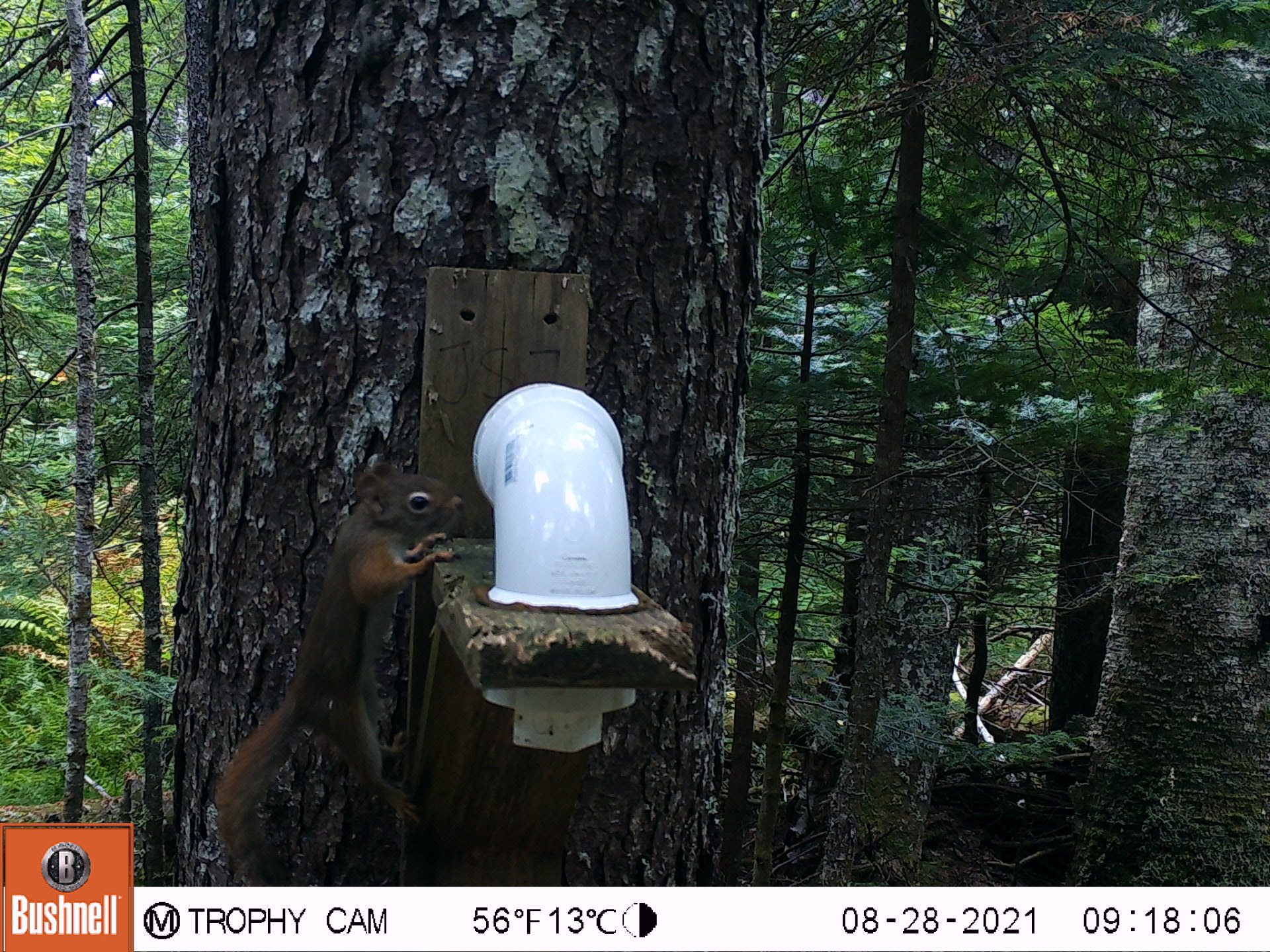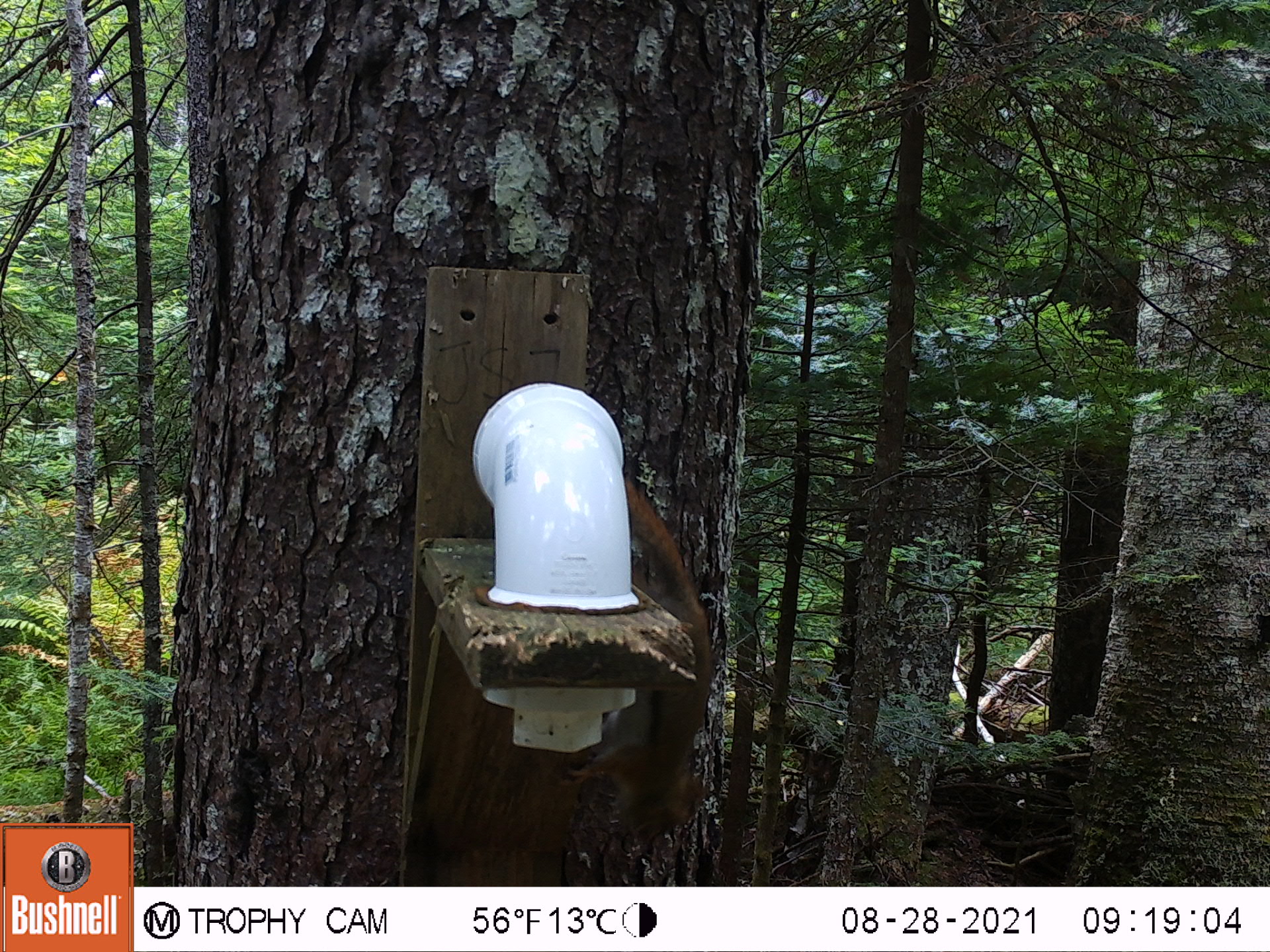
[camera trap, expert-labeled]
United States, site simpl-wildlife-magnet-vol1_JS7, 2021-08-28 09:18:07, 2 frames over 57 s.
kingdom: Animalia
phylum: Chordata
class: Mammalia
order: Rodentia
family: Sciuridae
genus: Tamiasciurus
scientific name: Tamiasciurus hudsonicus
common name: red squirrel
Red squirrel (Tamiasciurus hudsonicus).